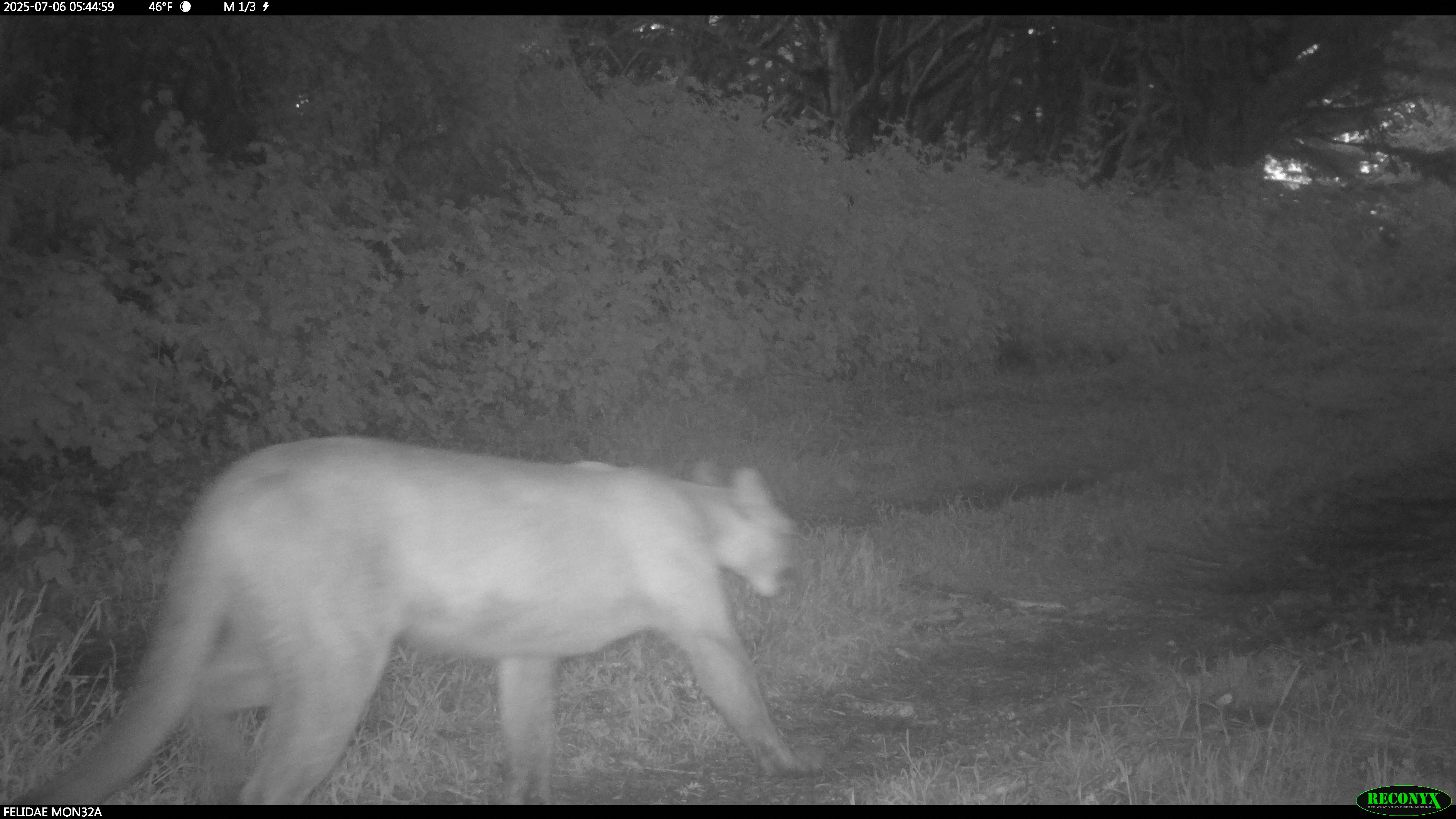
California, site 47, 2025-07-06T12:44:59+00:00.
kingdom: Animalia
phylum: Chordata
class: Mammalia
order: Carnivora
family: Felidae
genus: Puma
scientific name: Puma concolor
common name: puma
Puma (Puma concolor).